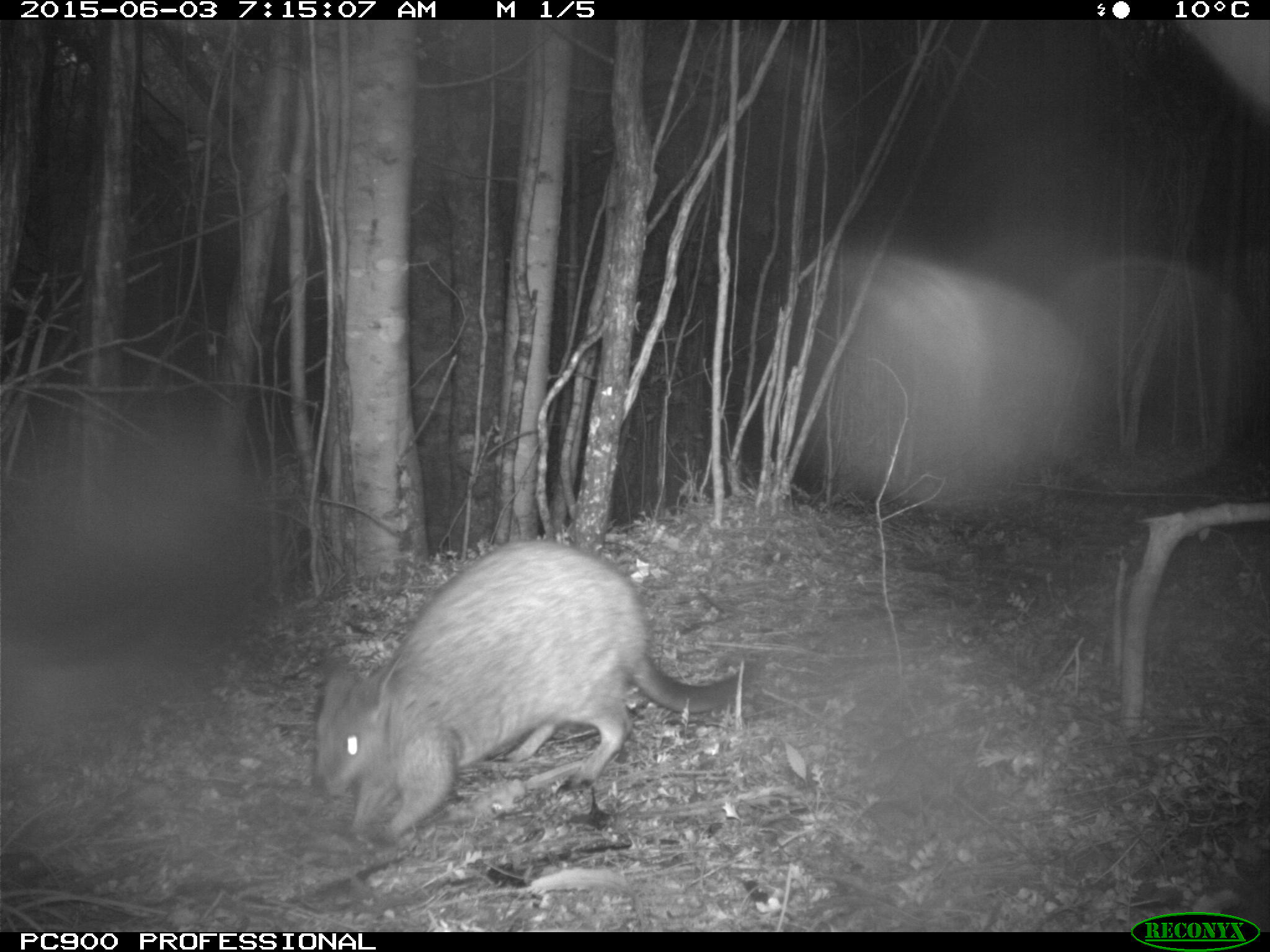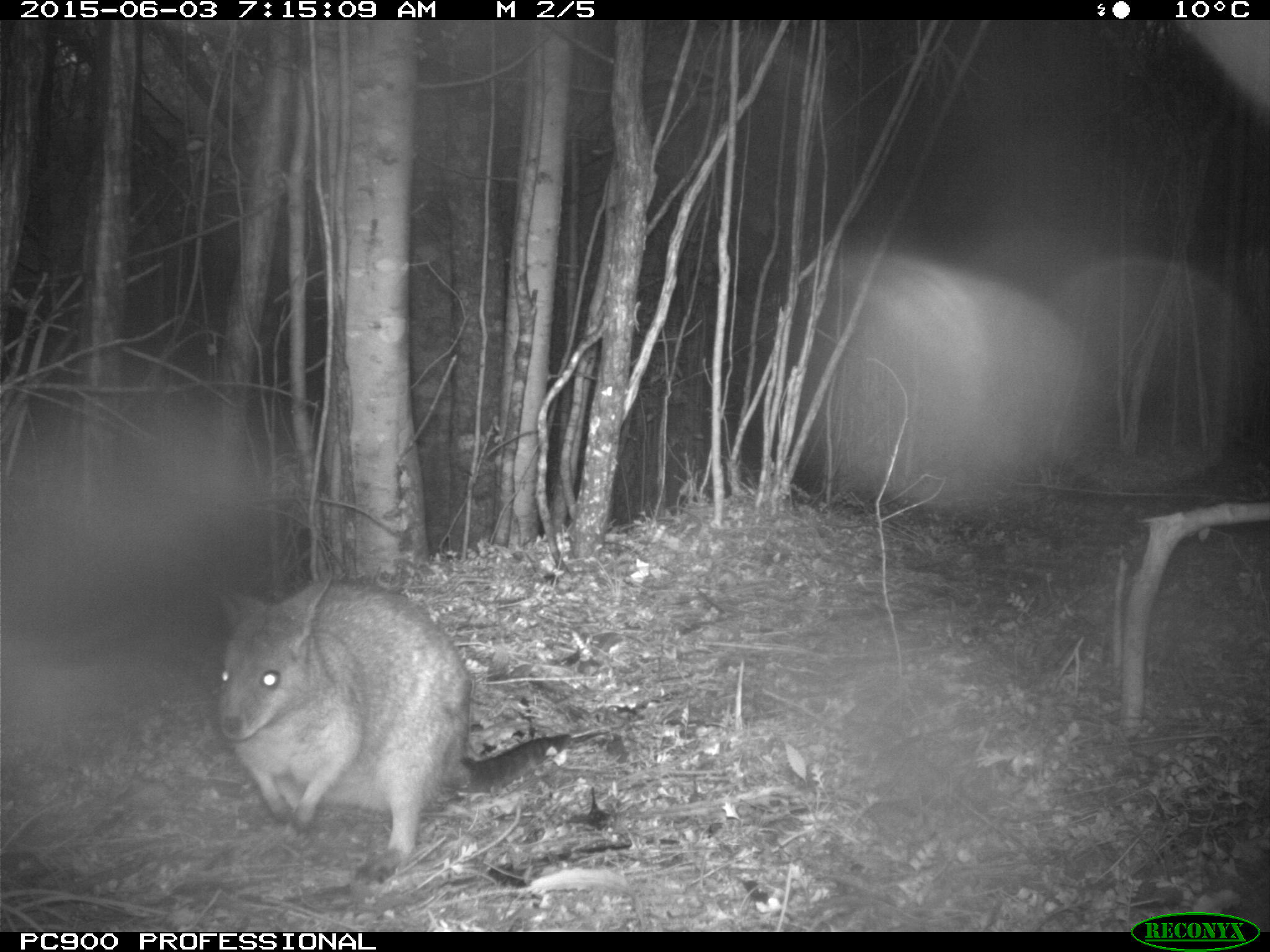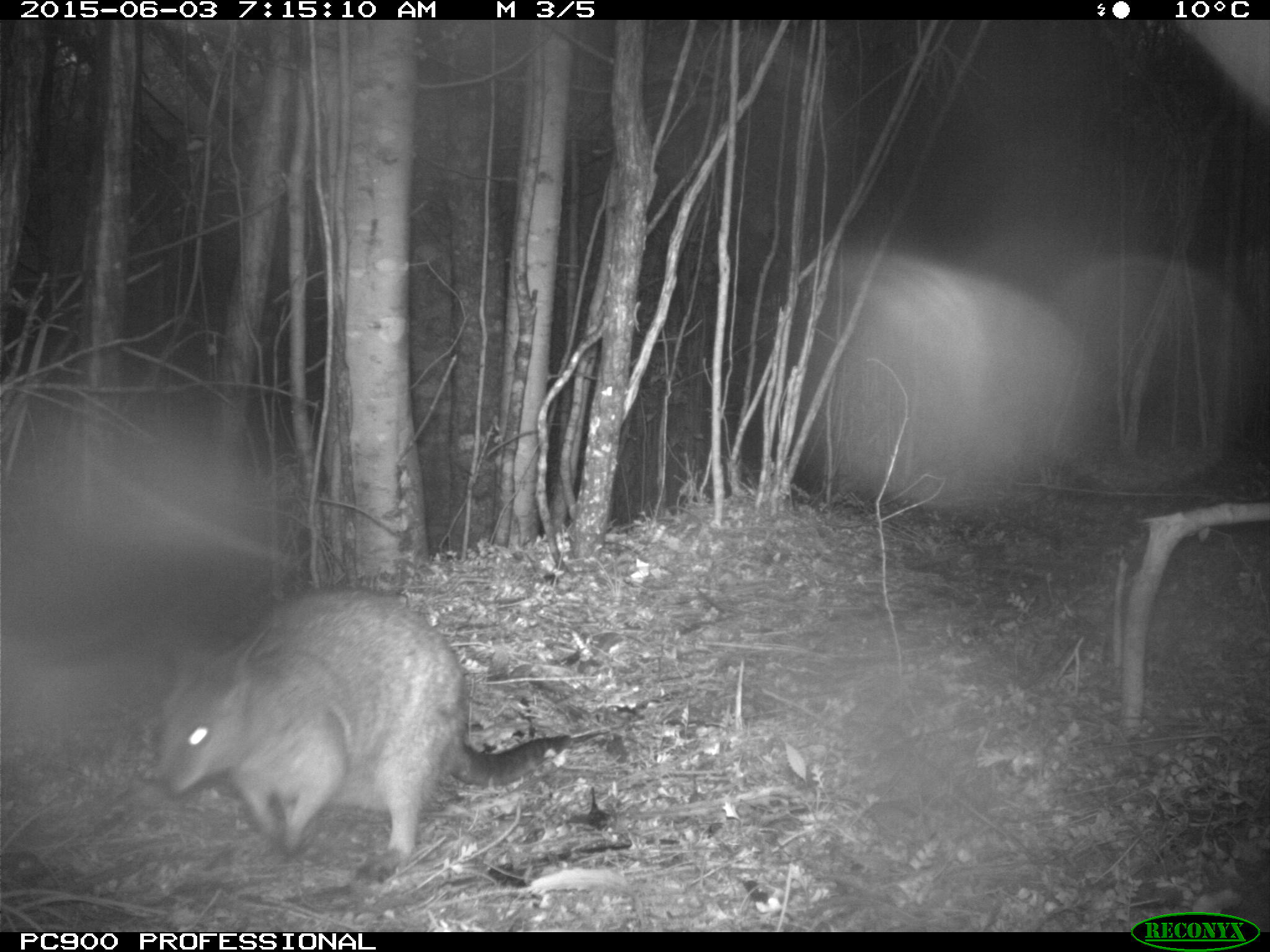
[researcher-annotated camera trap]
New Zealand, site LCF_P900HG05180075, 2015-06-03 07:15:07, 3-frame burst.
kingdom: Animalia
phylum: Chordata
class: Mammalia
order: Diprotodontia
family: Macropodidae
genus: Notamacropus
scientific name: Notamacropus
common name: wallaby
Wallaby (Notamacropus).